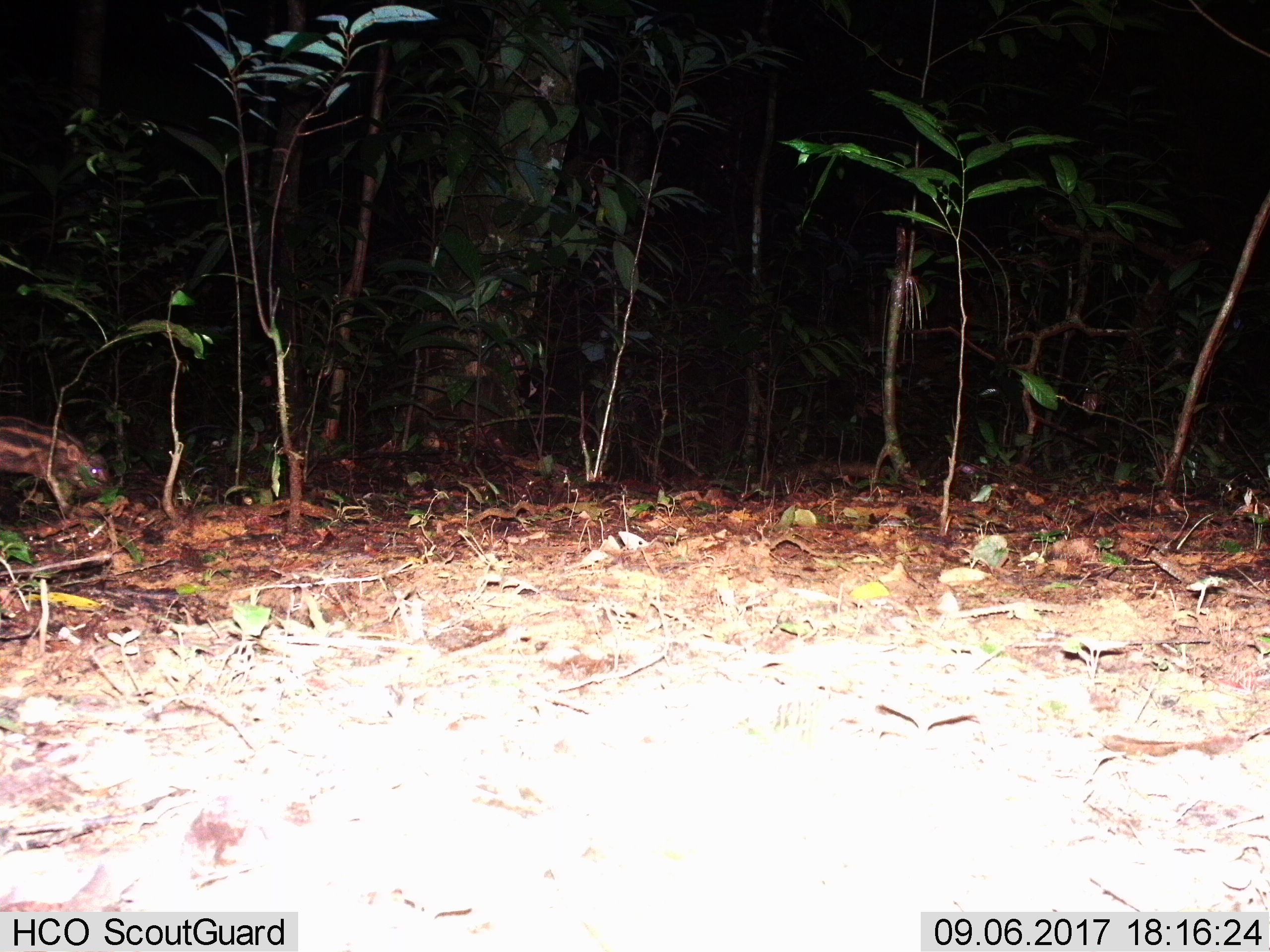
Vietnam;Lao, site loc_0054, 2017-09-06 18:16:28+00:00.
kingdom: Animalia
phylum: Chordata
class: Mammalia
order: Artiodactyla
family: Suidae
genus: Sus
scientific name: Sus scrofa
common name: eurasian wild pig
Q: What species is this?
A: Eurasian wild pig (Sus scrofa).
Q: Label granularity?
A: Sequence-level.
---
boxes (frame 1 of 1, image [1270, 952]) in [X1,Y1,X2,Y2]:
eurasian wild pig: [0,415,116,514]